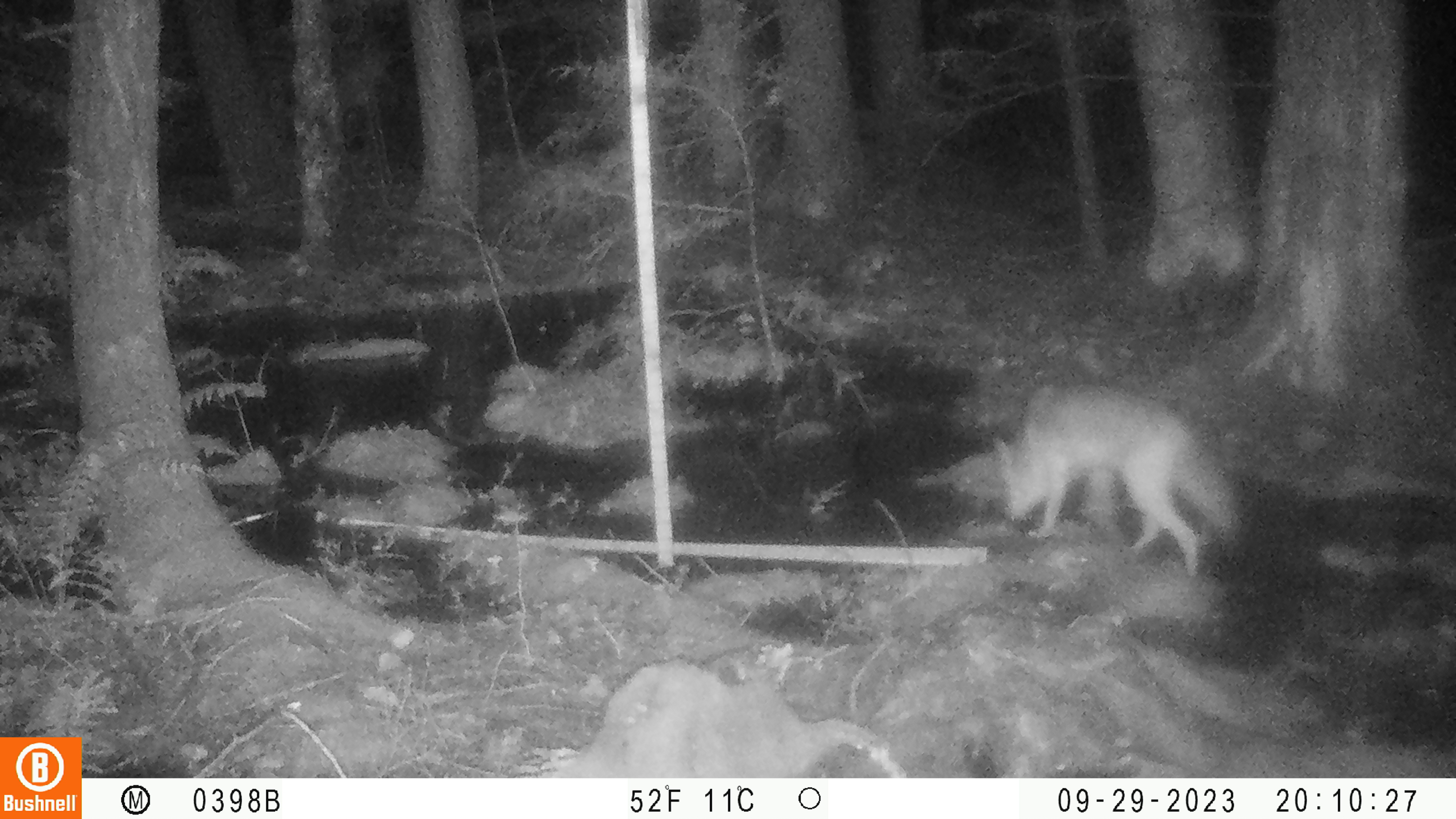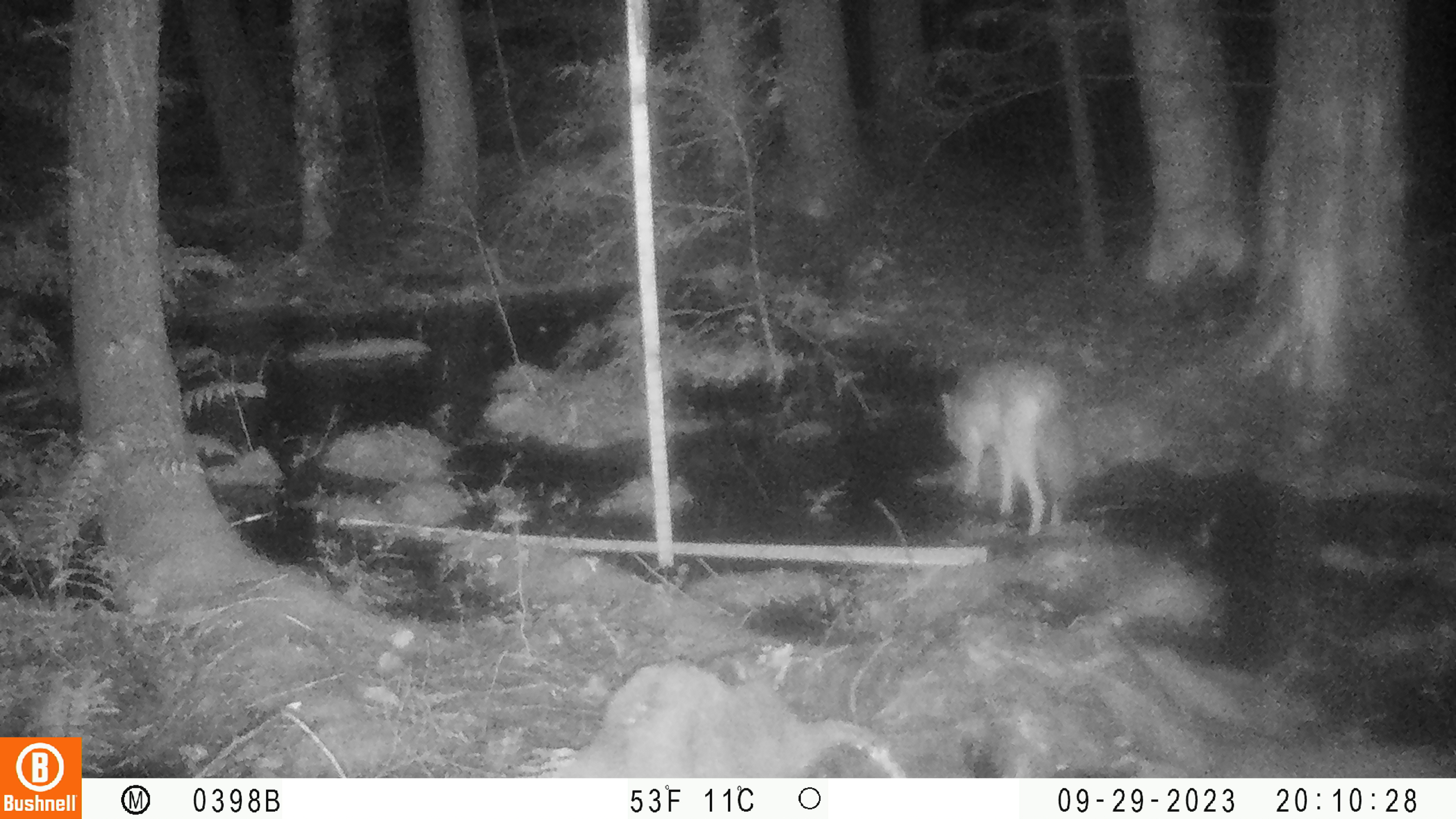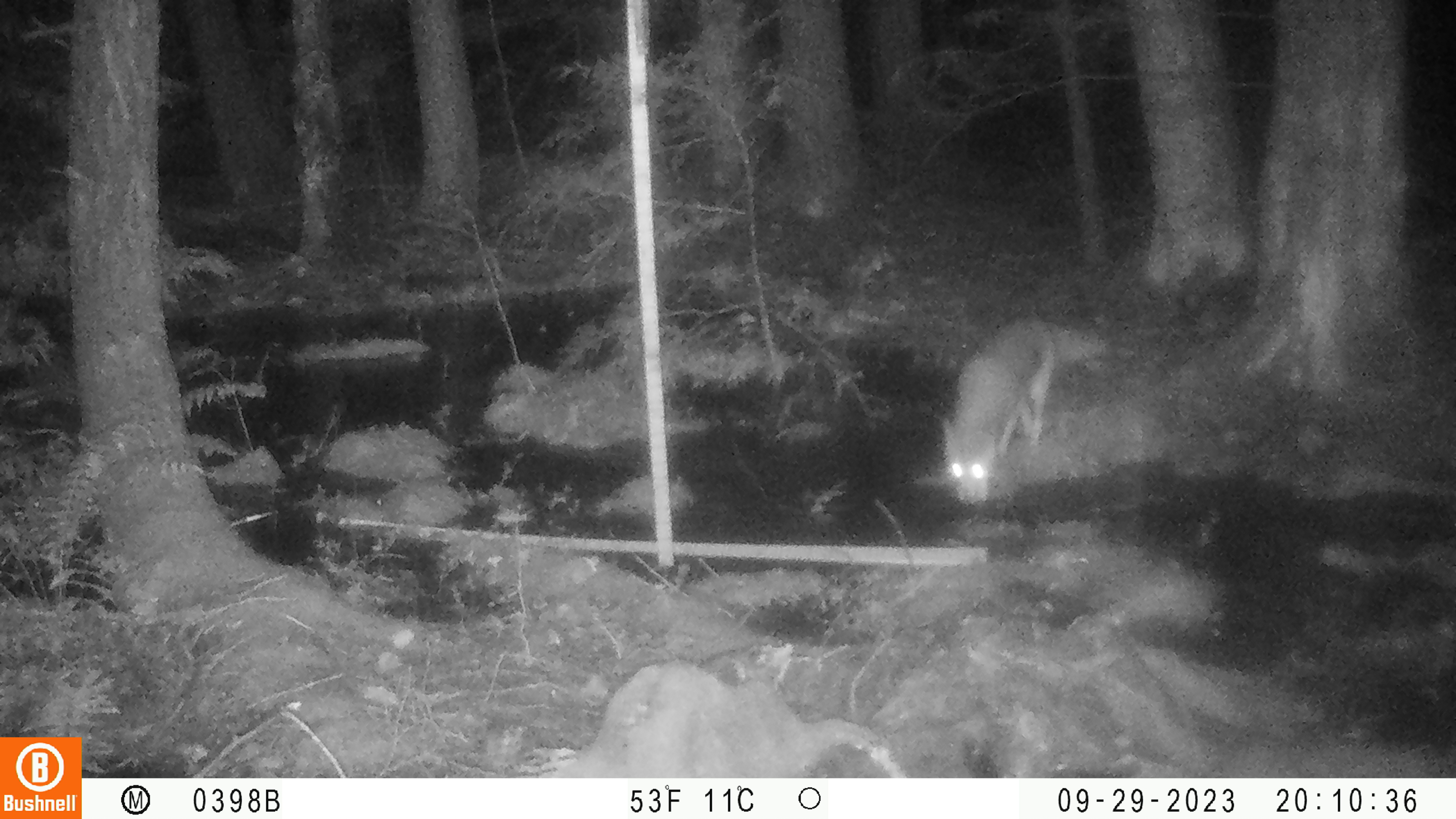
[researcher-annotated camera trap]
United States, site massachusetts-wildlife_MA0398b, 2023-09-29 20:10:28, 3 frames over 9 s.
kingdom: Animalia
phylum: Chordata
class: Mammalia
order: Carnivora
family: Canidae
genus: Canis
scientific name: Canis latrans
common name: coyote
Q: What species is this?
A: Coyote (Canis latrans).